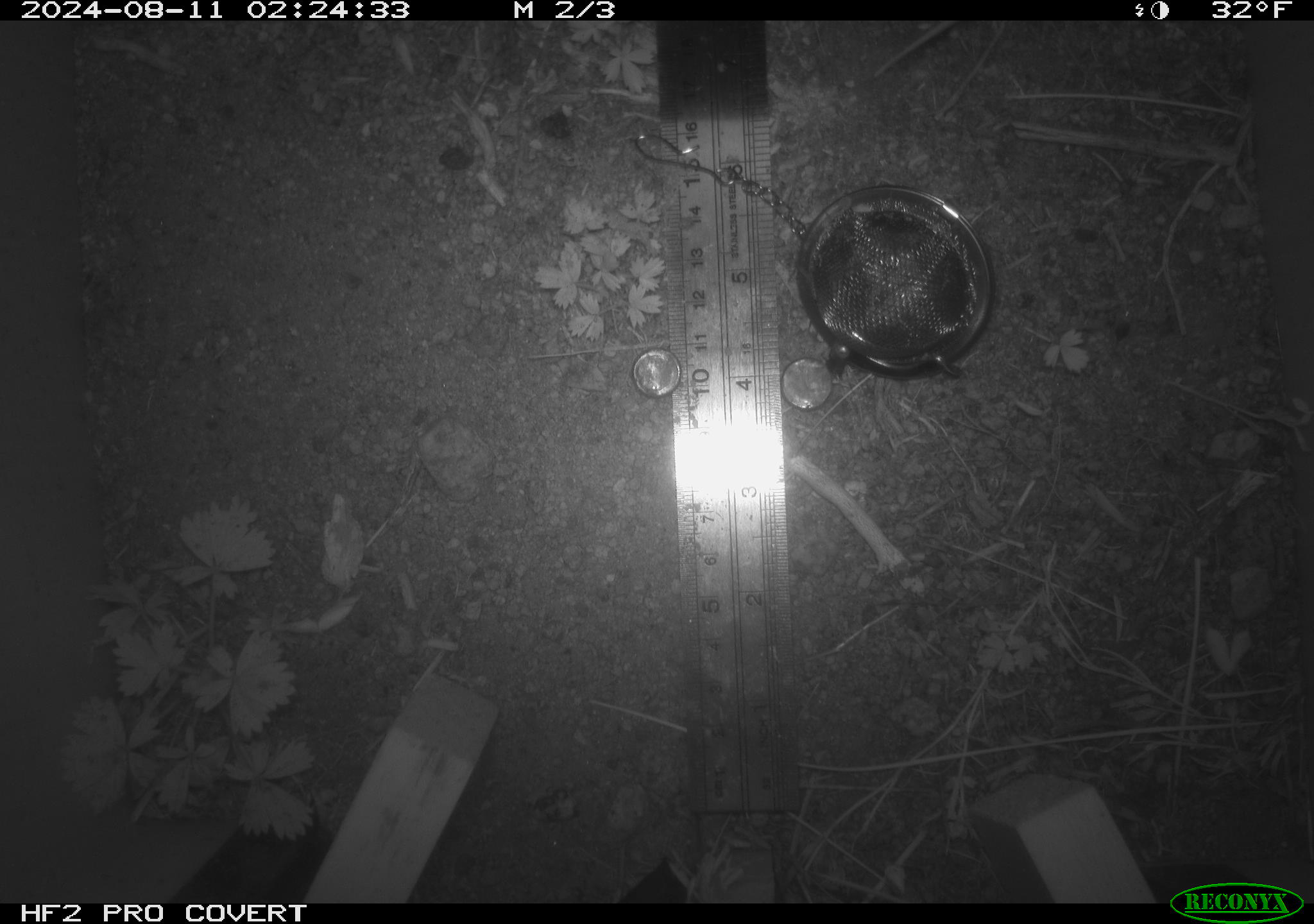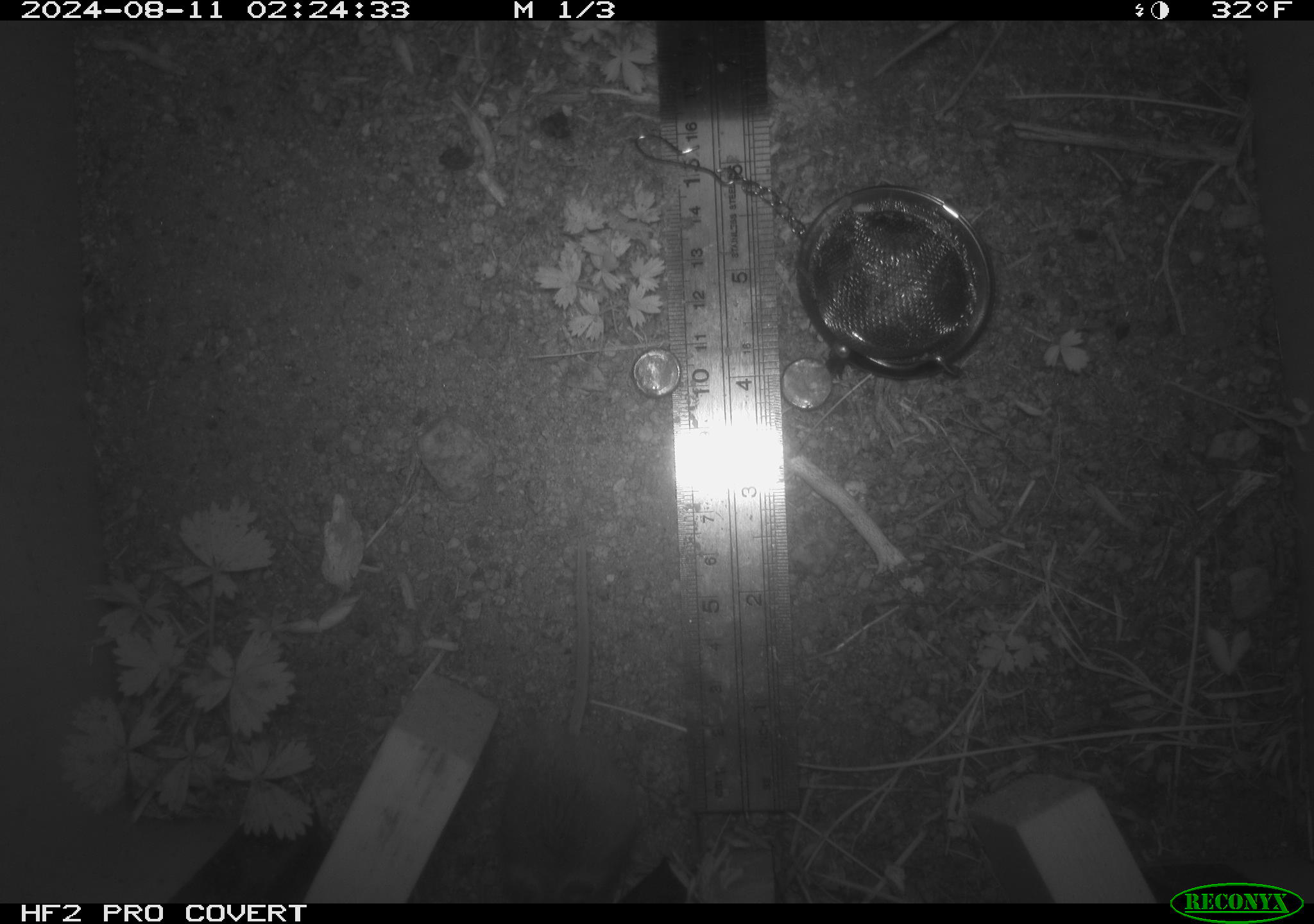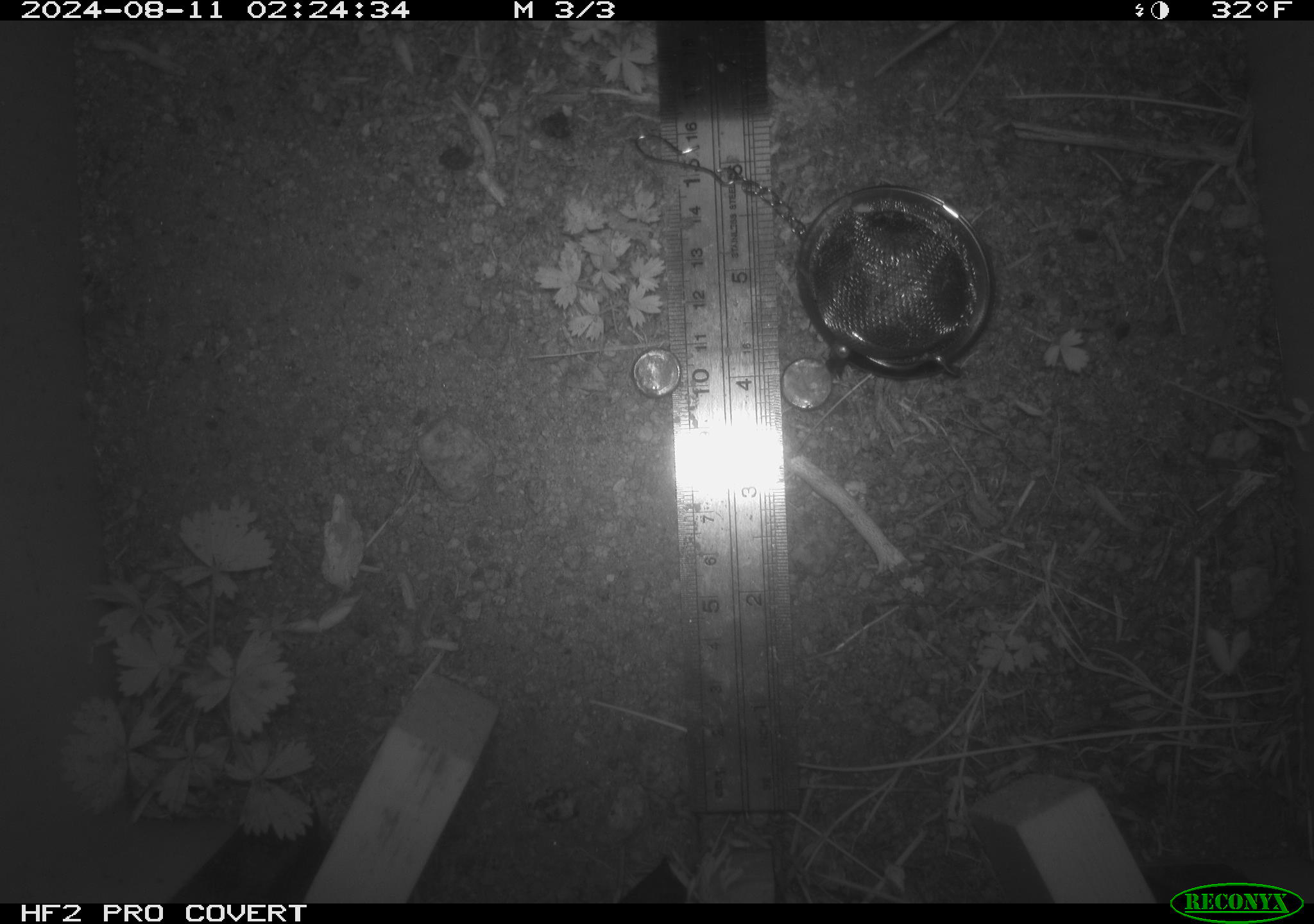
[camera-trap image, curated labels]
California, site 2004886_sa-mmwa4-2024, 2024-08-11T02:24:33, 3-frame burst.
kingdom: Animalia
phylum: Chordata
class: Mammalia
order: Rodentia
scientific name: Rodentia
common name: mouse species